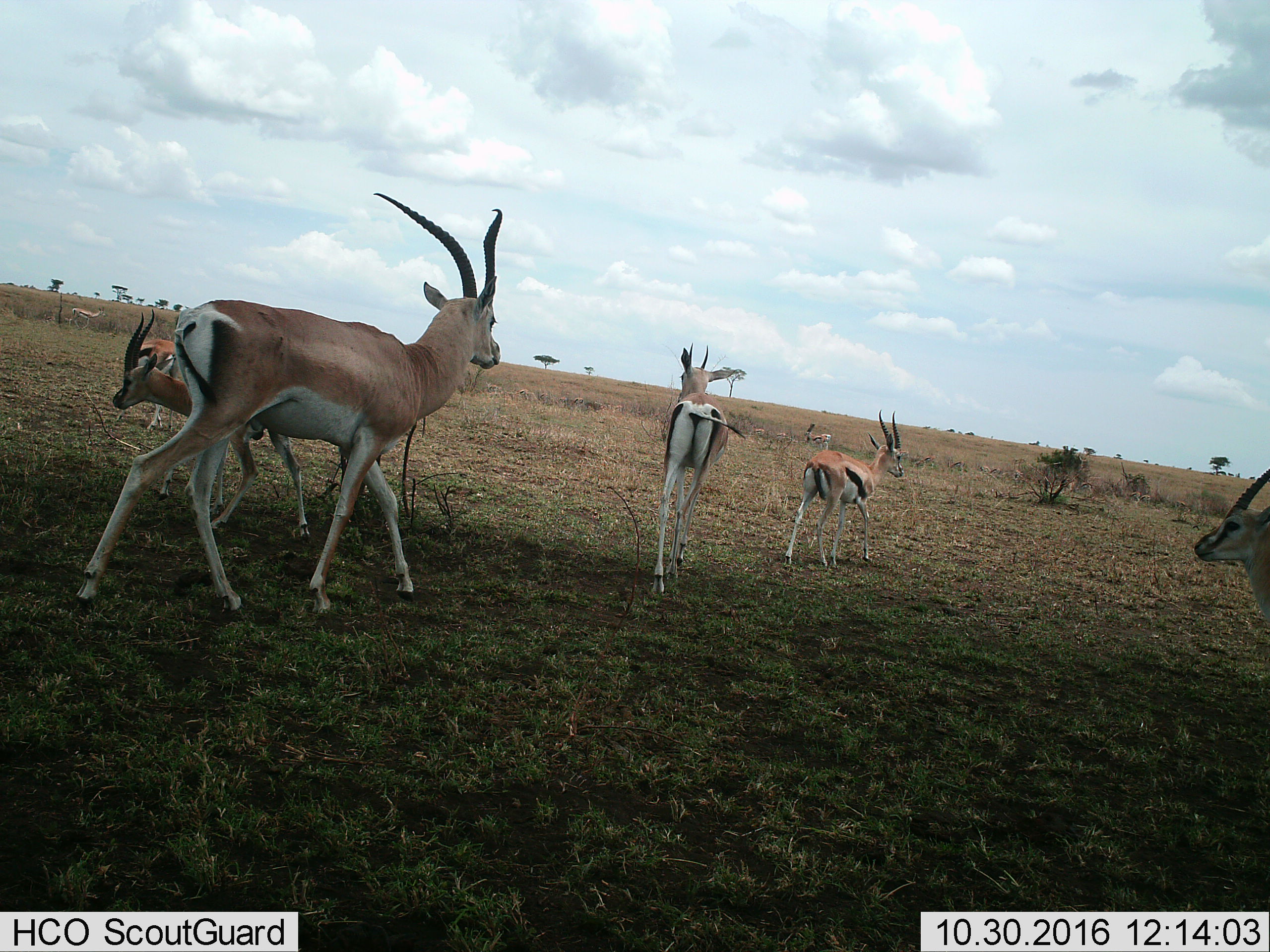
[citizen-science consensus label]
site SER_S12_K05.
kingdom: Animalia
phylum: Chordata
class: Mammalia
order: Artiodactyla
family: Bovidae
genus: Nanger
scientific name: Nanger granti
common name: grant's gazelle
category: gazellegrants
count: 4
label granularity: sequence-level